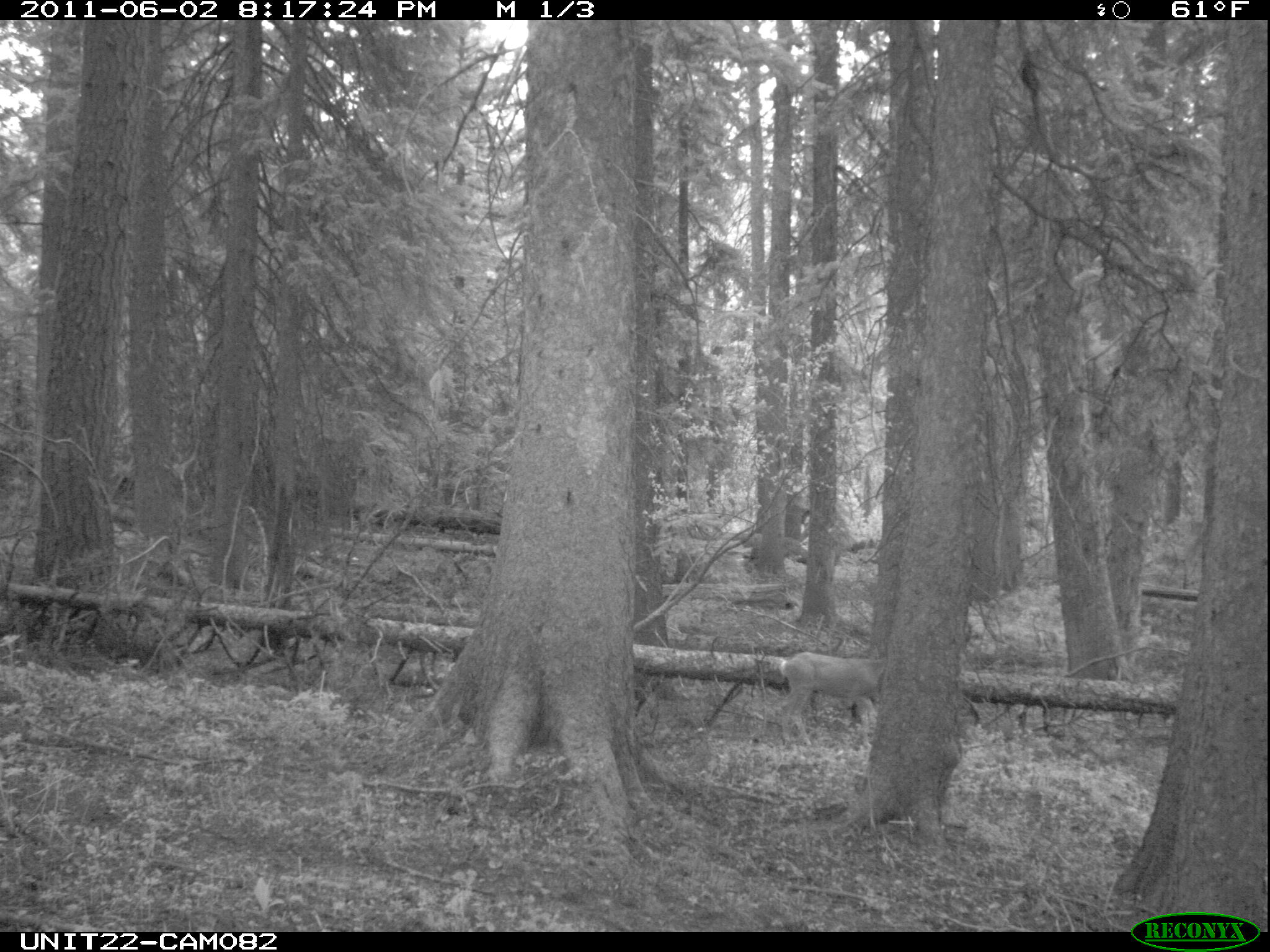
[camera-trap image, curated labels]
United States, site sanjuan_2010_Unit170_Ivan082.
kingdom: Animalia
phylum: Chordata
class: Mammalia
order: Artiodactyla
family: Cervidae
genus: Odocoileus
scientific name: Odocoileus hemionus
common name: mule deer